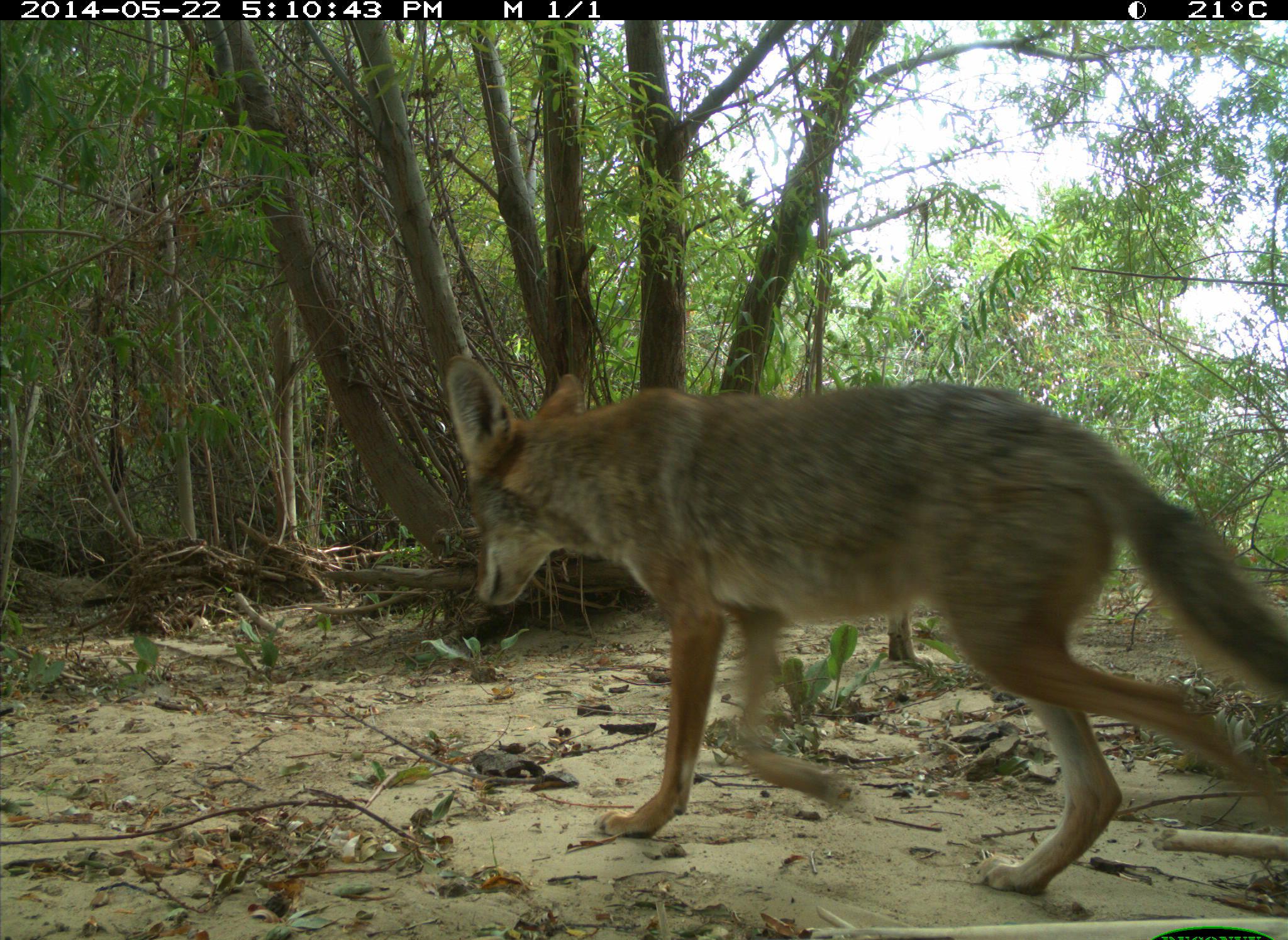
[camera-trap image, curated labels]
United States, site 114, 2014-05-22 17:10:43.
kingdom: Animalia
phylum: Chordata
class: Mammalia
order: Carnivora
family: Canidae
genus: Canis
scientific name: Canis latrans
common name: coyote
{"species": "coyote (Canis latrans)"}